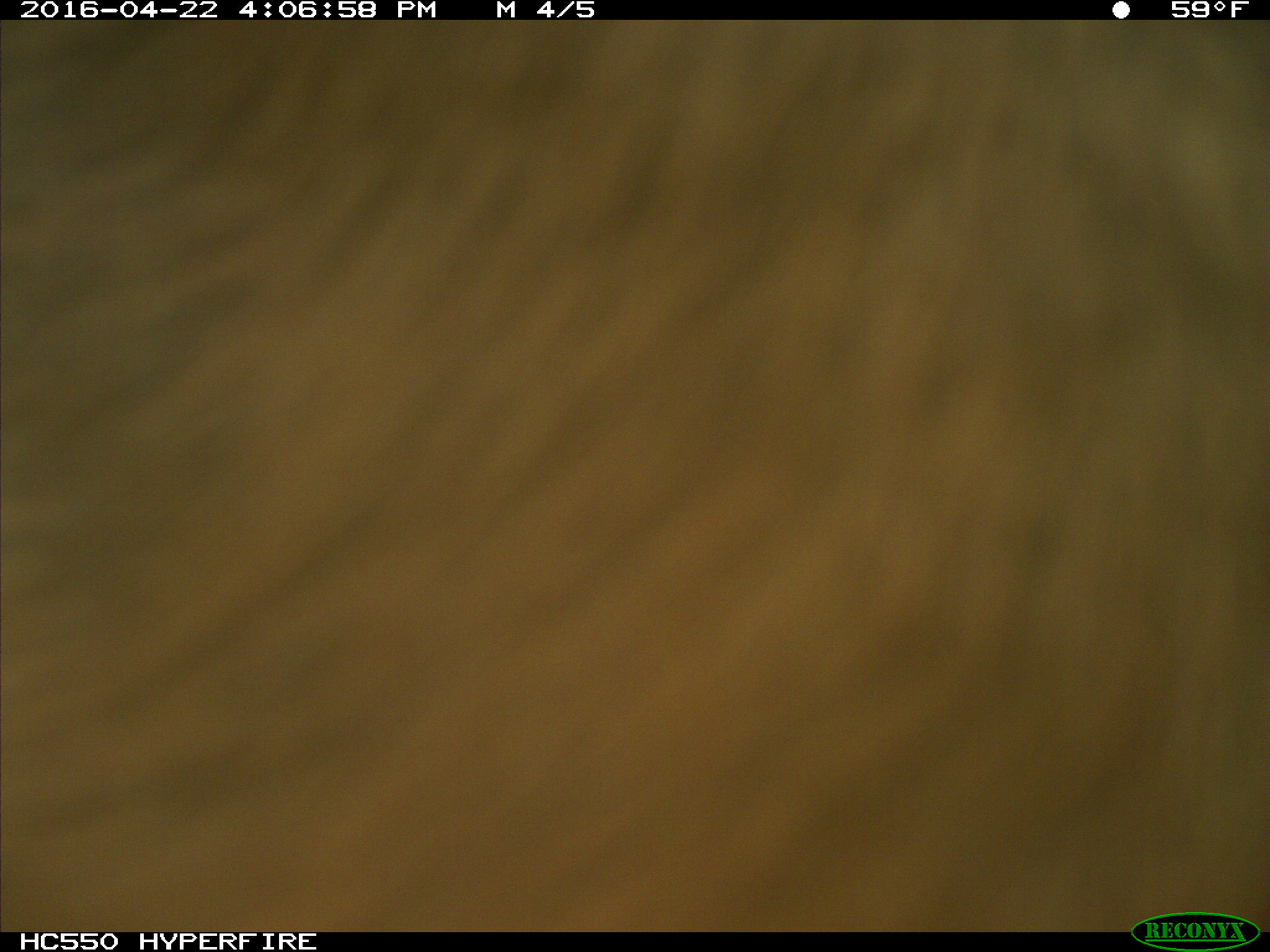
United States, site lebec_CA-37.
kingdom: Animalia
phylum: Chordata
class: Mammalia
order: Artiodactyla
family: Bovidae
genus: Bos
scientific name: Bos taurus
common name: domestic cow